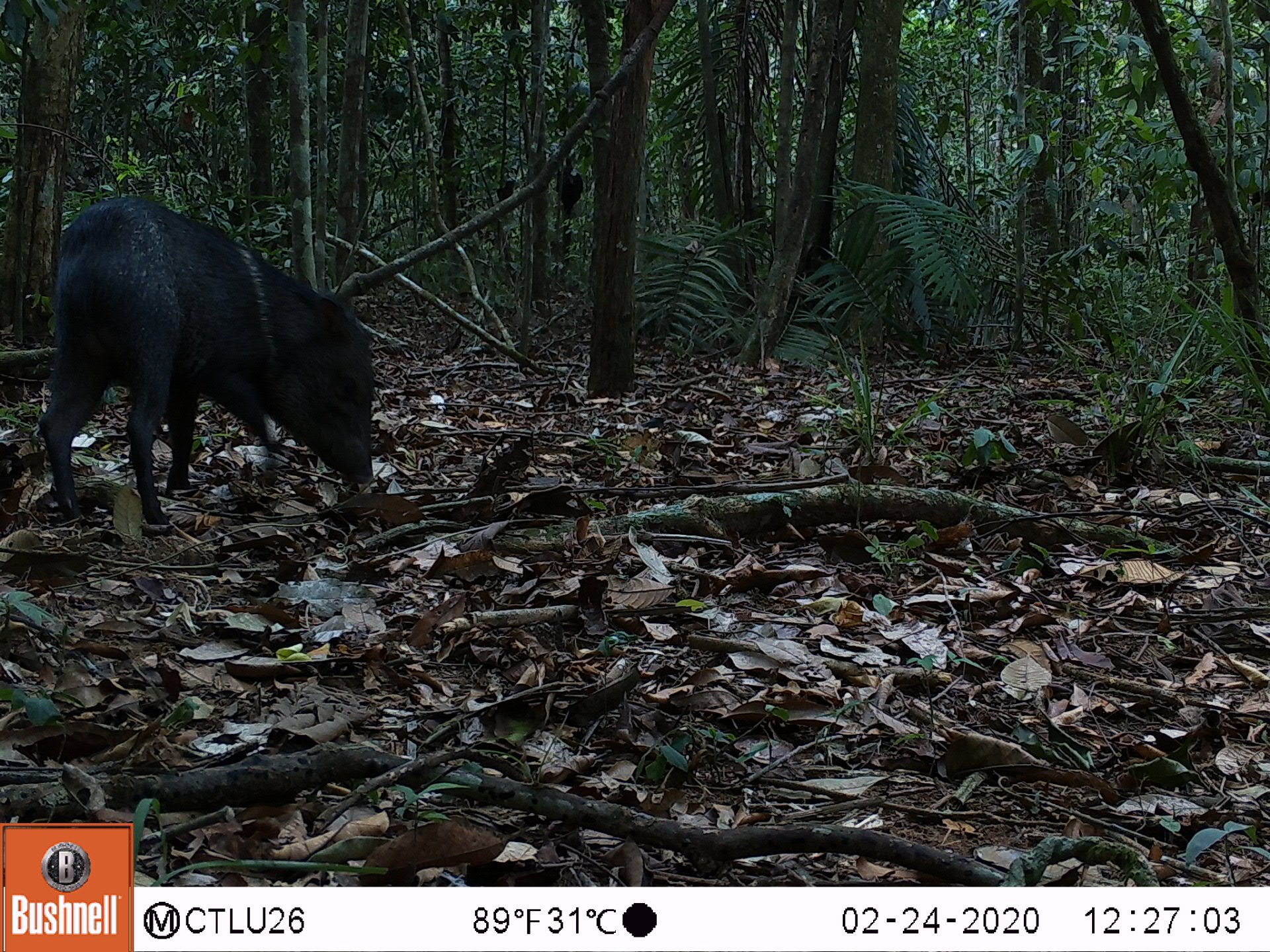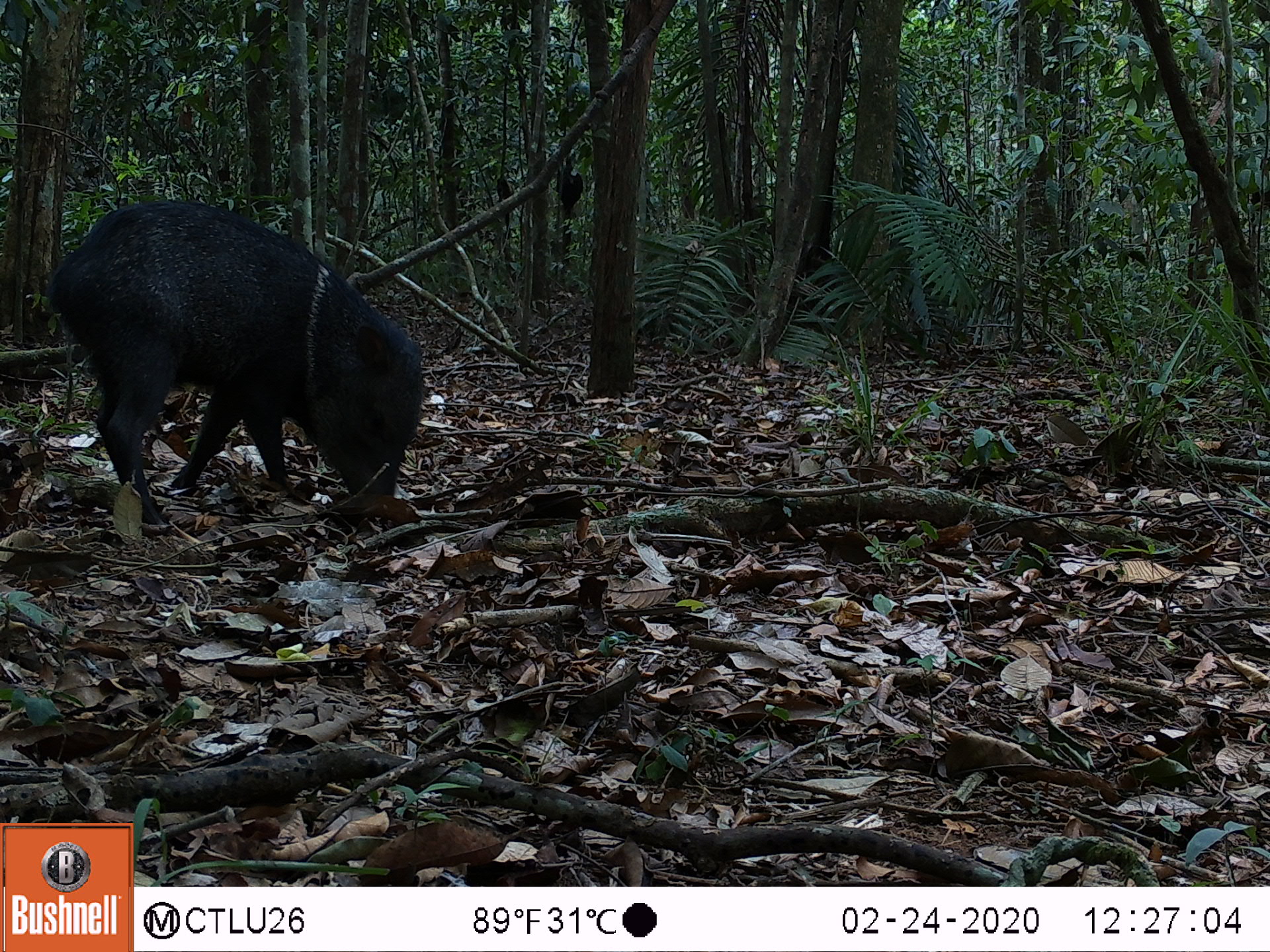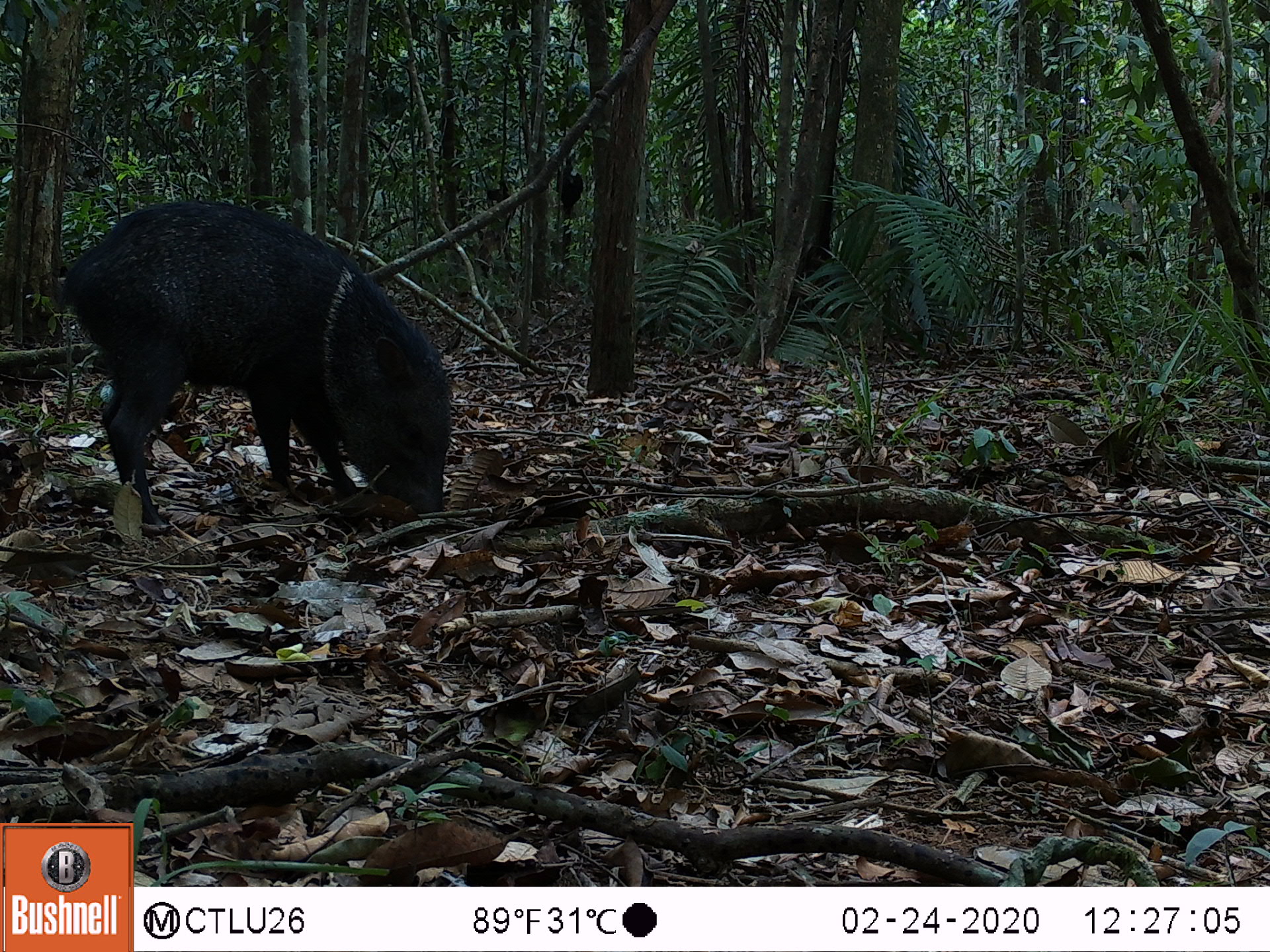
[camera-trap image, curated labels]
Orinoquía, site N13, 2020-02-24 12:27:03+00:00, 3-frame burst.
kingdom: Animalia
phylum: Chordata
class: Mammalia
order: Artiodactyla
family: Tayassuidae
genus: Pecari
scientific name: Pecari tajacu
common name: collared peccary